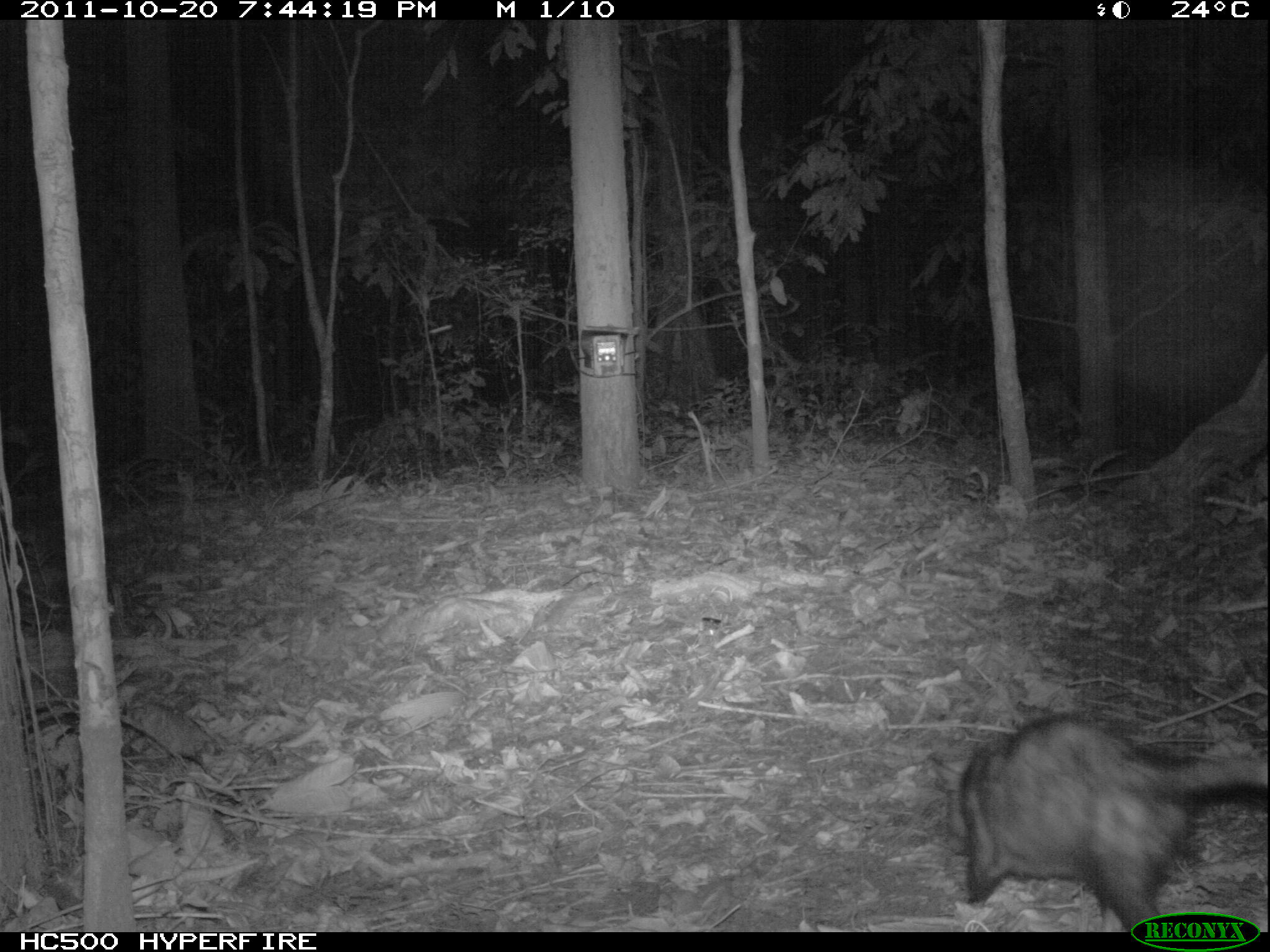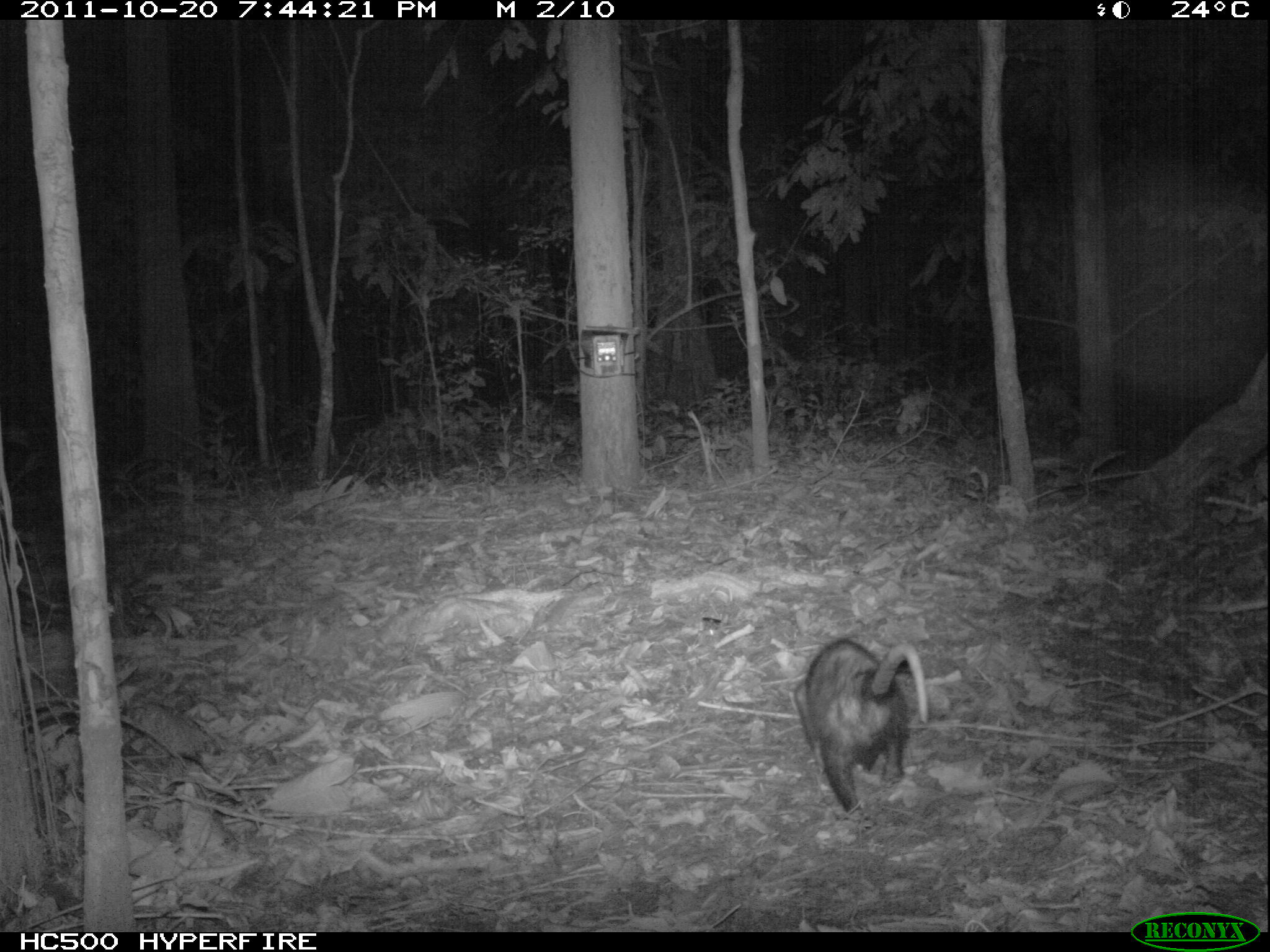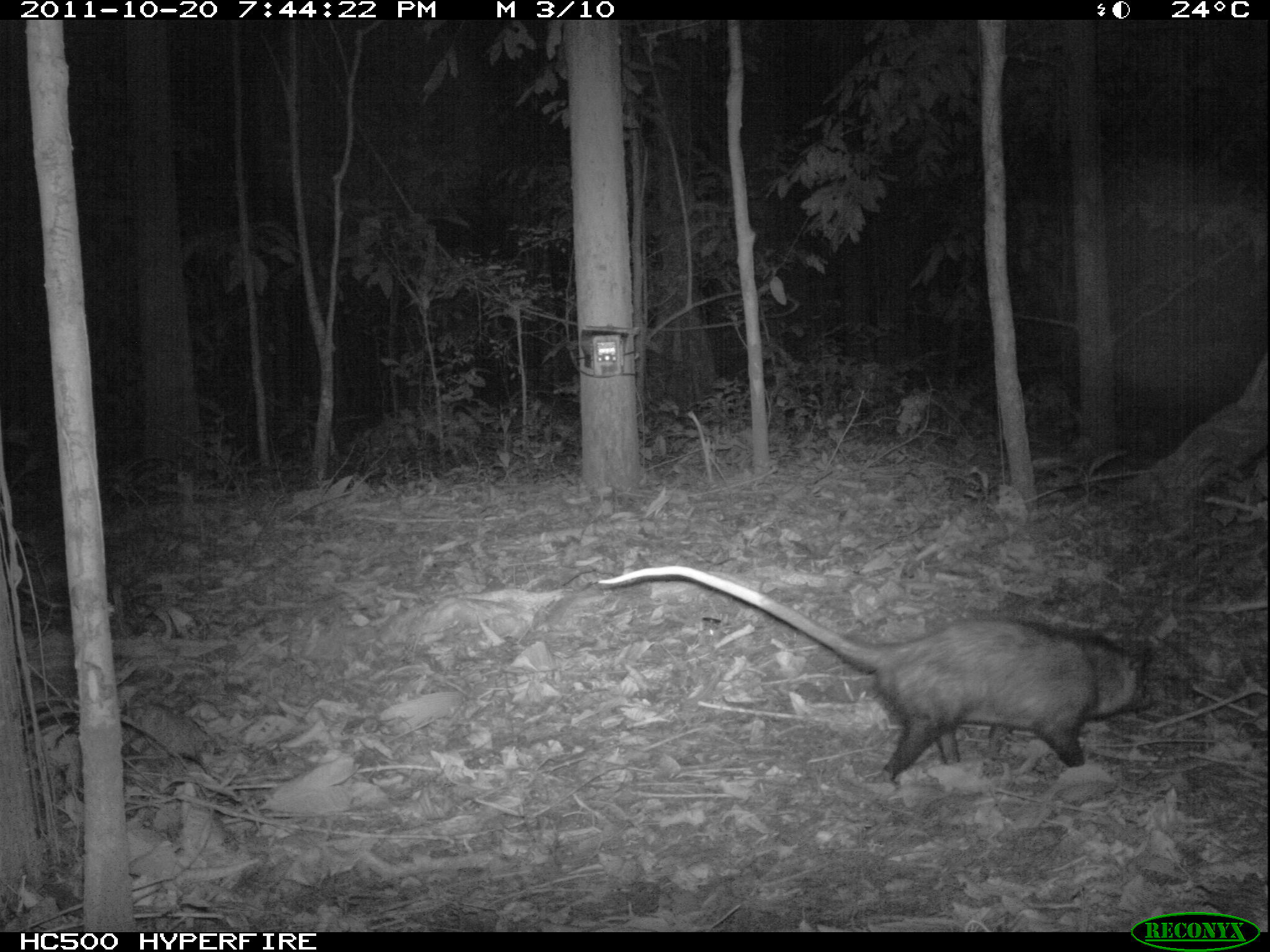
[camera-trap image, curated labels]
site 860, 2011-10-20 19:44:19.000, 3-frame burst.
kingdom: Animalia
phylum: Chordata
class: Mammalia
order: Didelphimorphia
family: Didelphidae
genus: Didelphis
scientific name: Didelphis marsupialis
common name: southern opossum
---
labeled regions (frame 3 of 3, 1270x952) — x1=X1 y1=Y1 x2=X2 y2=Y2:
didelphis marsupialis: x1=594 y1=562 x2=1153 y2=784